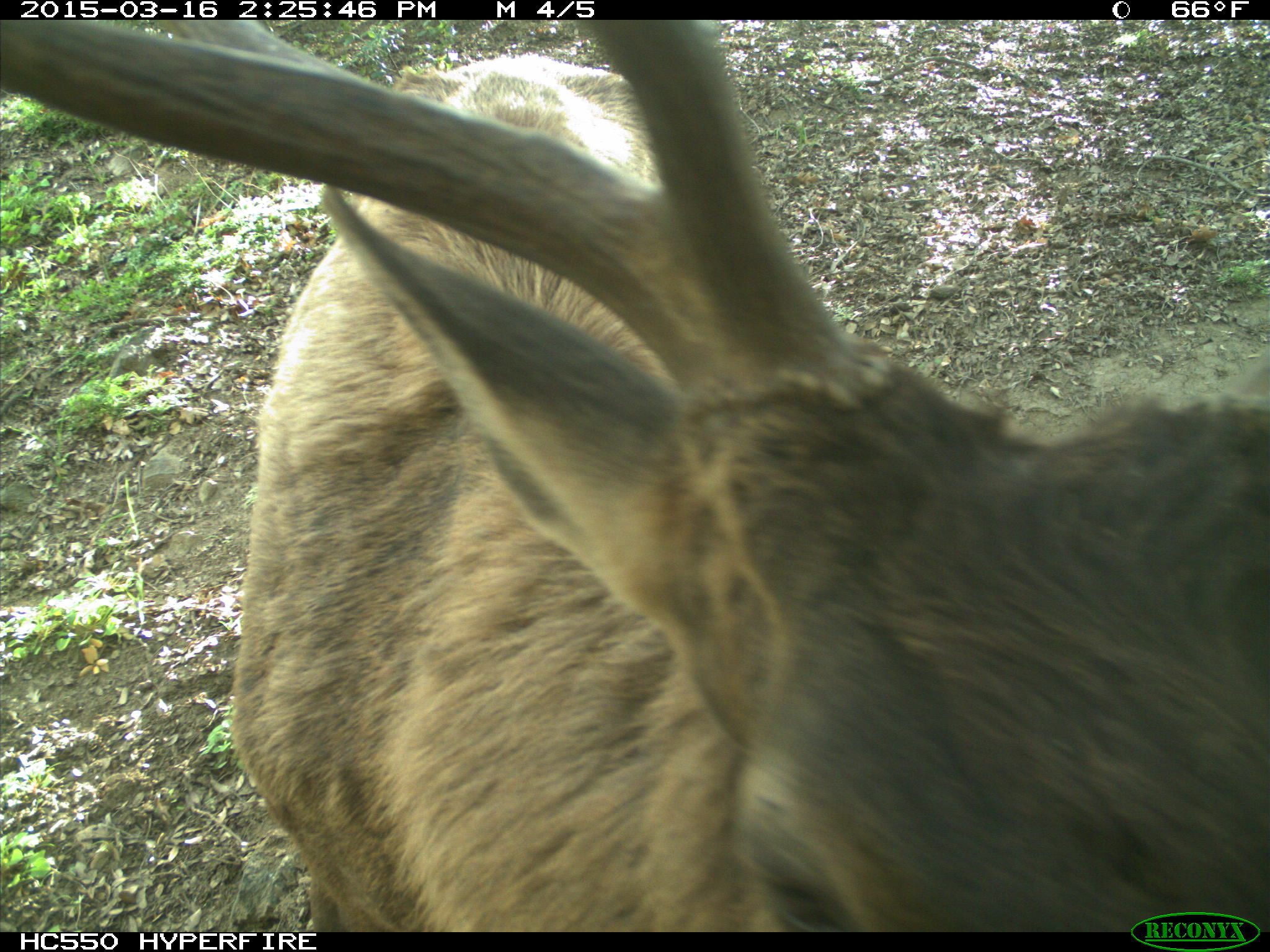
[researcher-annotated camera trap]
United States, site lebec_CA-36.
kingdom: Animalia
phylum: Chordata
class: Mammalia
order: Artiodactyla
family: Cervidae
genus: Cervus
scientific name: Cervus canadensis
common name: elk